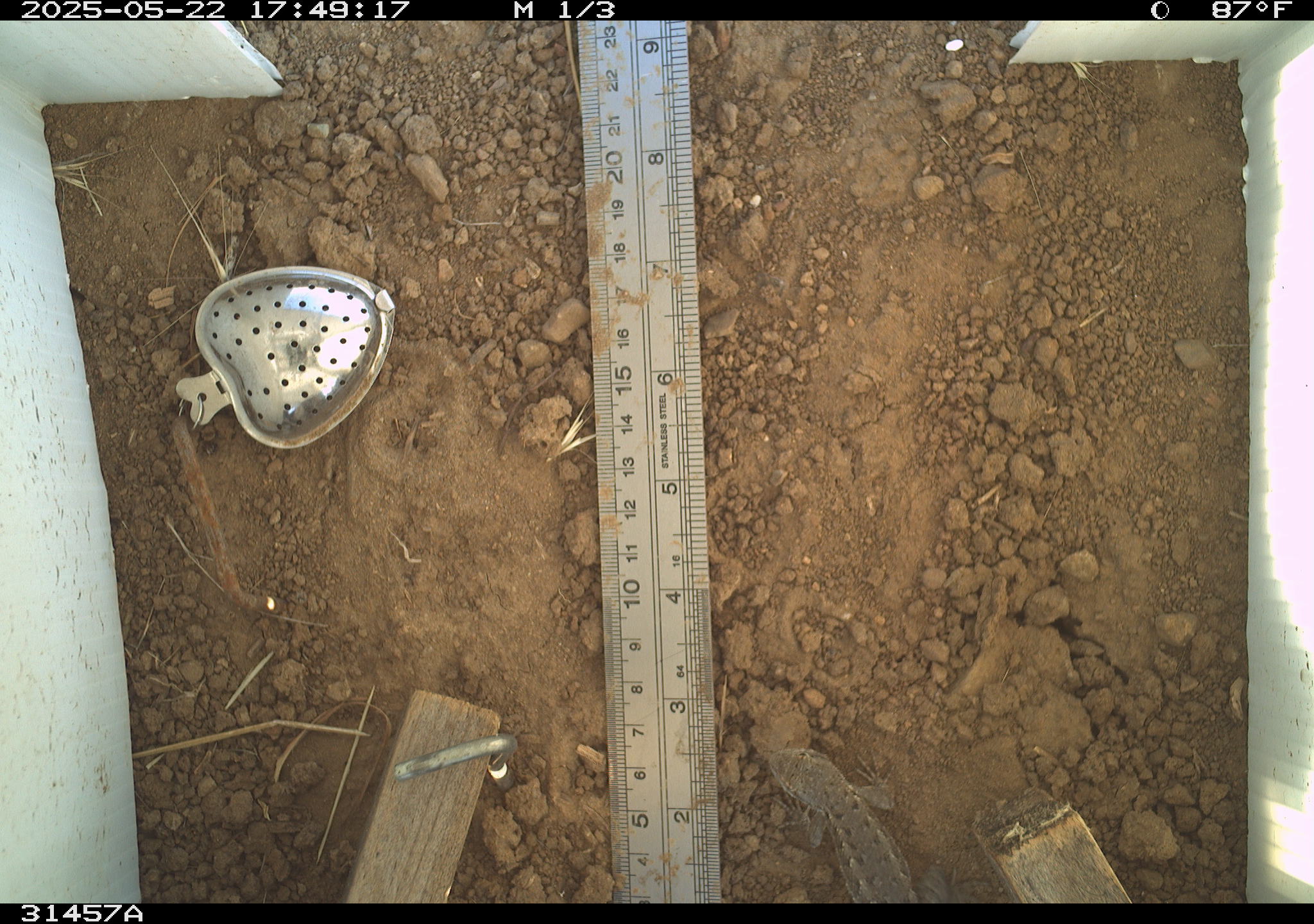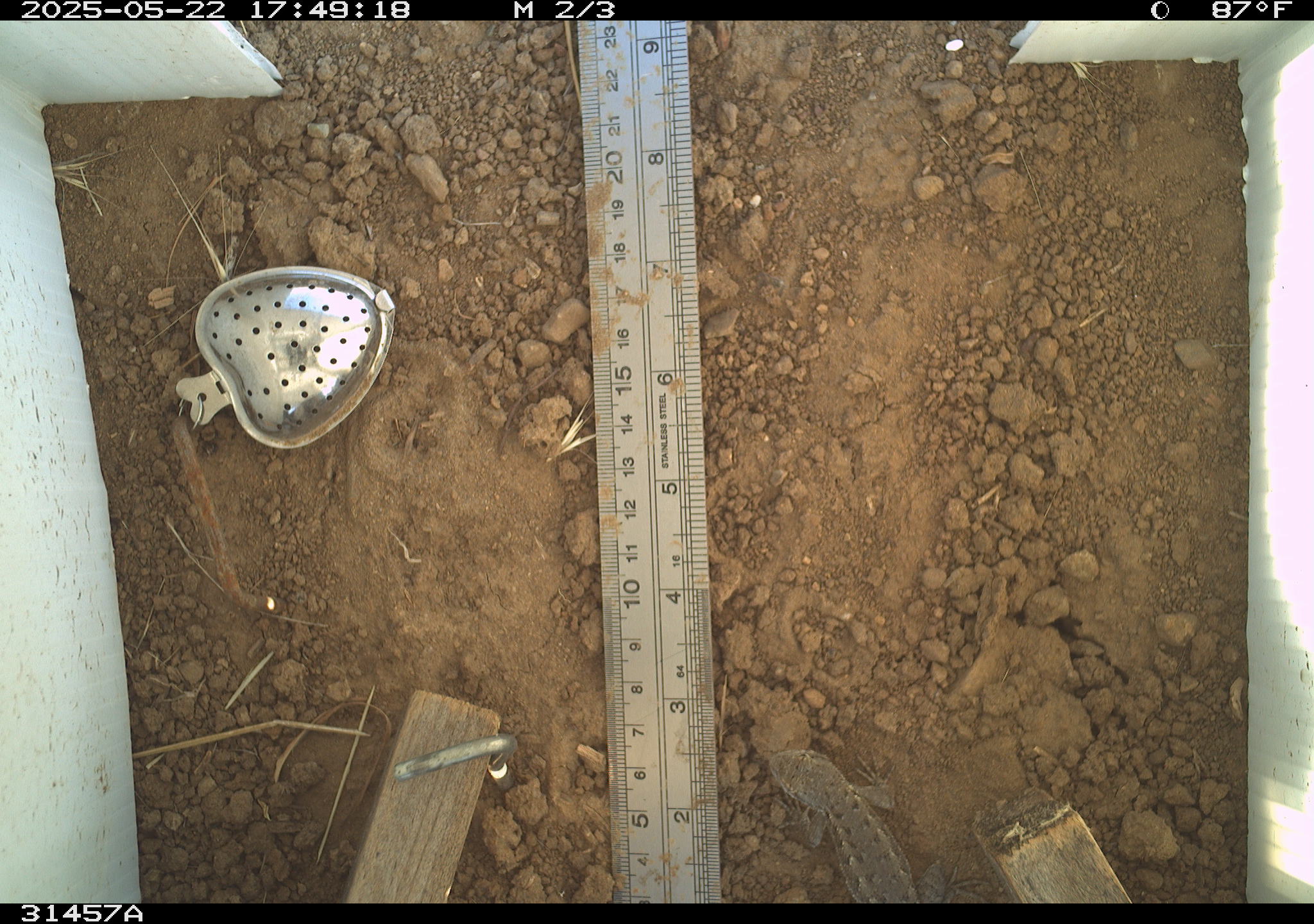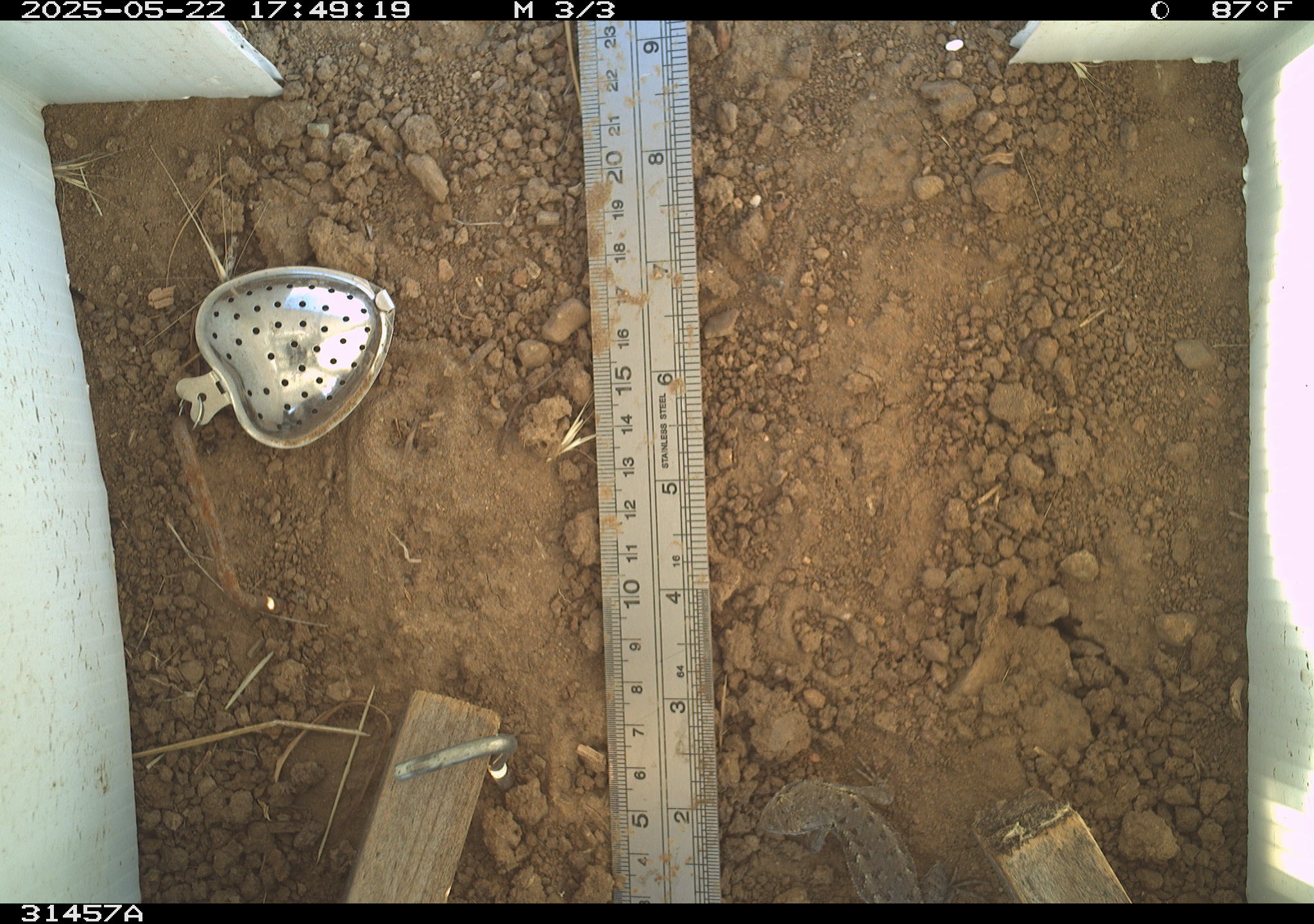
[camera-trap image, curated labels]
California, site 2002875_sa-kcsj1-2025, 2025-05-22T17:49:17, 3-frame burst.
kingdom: Animalia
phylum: Chordata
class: Reptilia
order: Squamata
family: Phrynosomatidae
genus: Sceloporus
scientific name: Sceloporus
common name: spiny lizards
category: sceloporus species